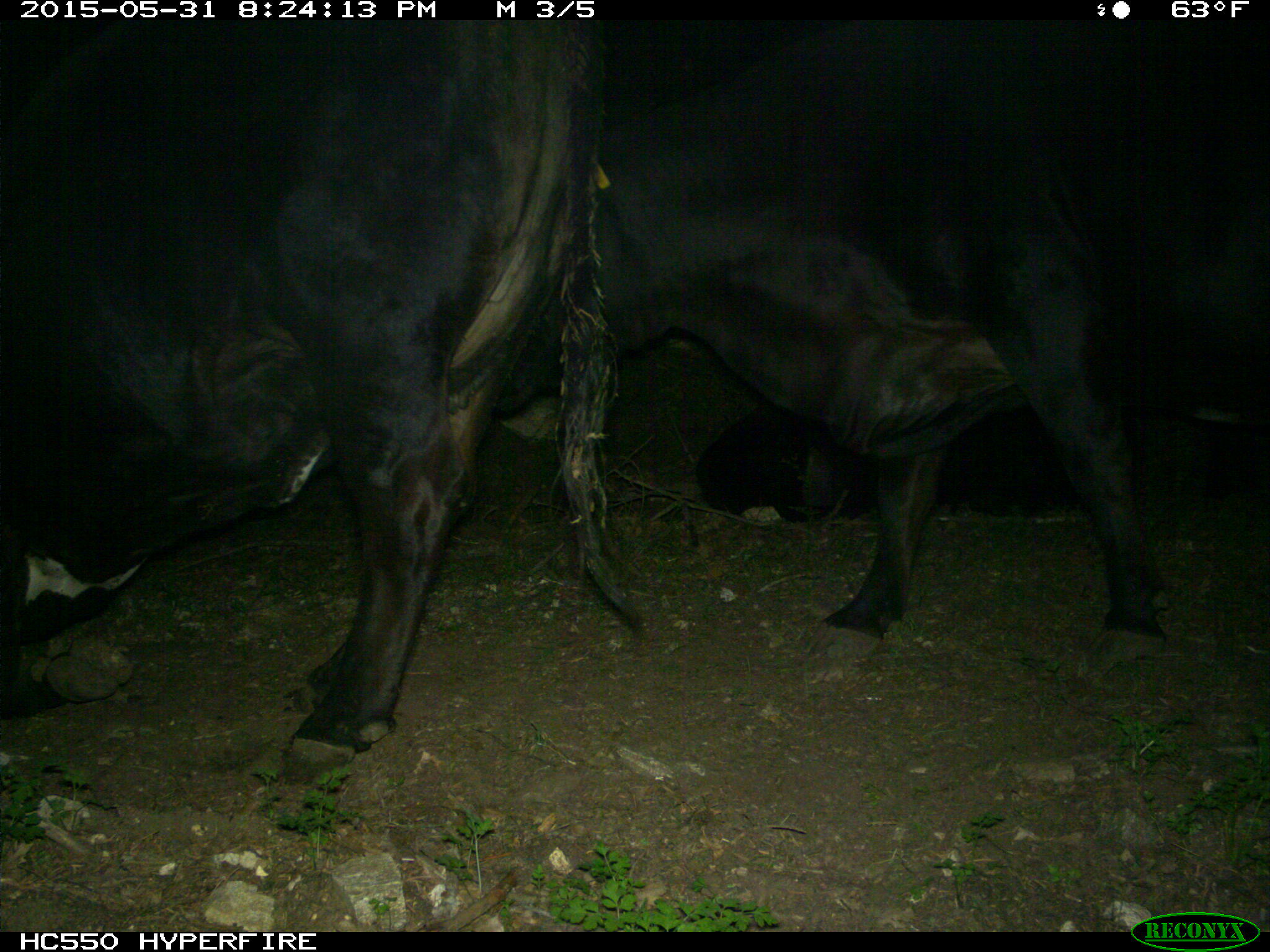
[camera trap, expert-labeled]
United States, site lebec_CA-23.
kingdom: Animalia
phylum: Chordata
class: Mammalia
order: Artiodactyla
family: Bovidae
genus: Bos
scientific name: Bos taurus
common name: domestic cow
Bos taurus (domestic cow).